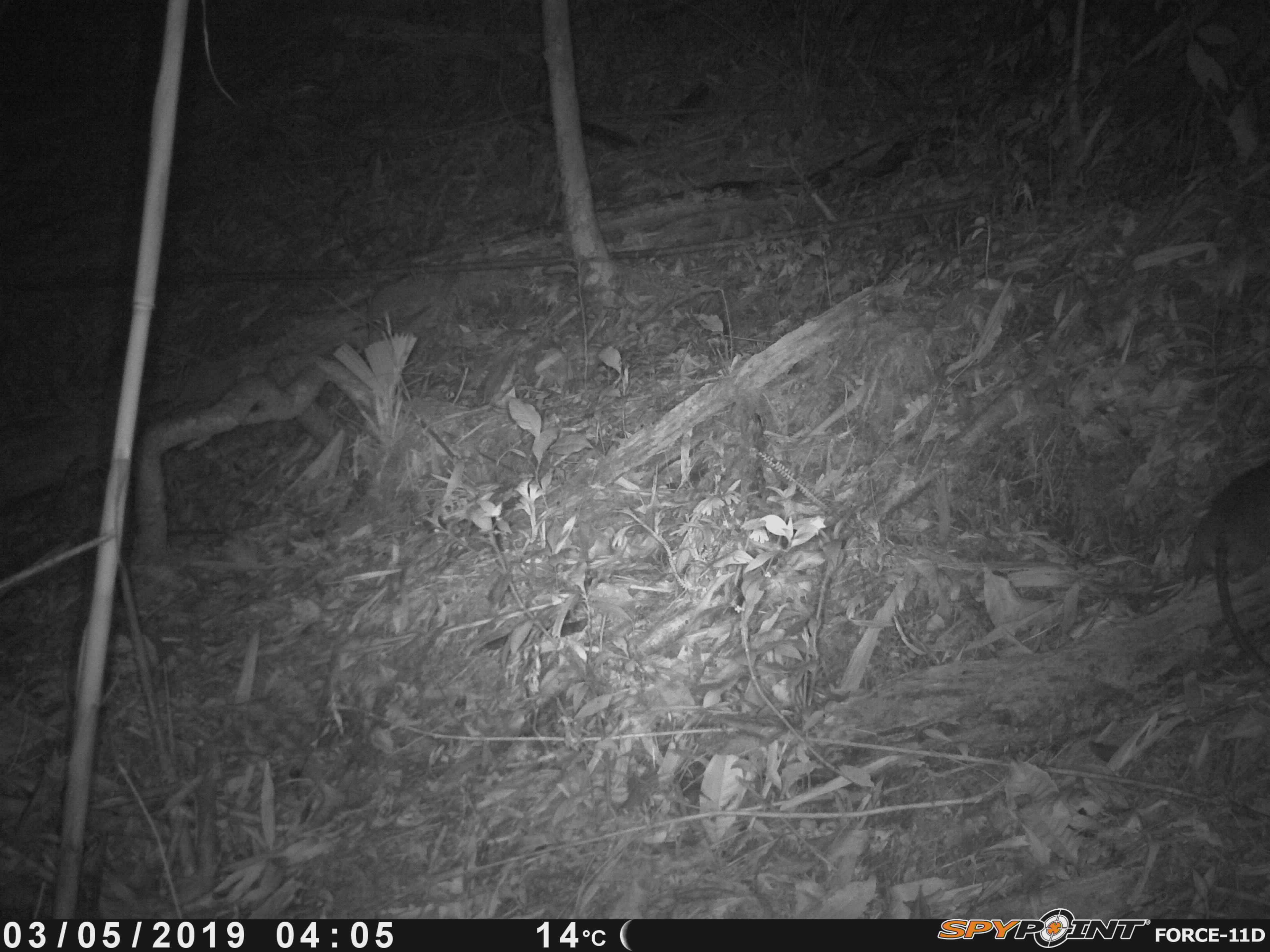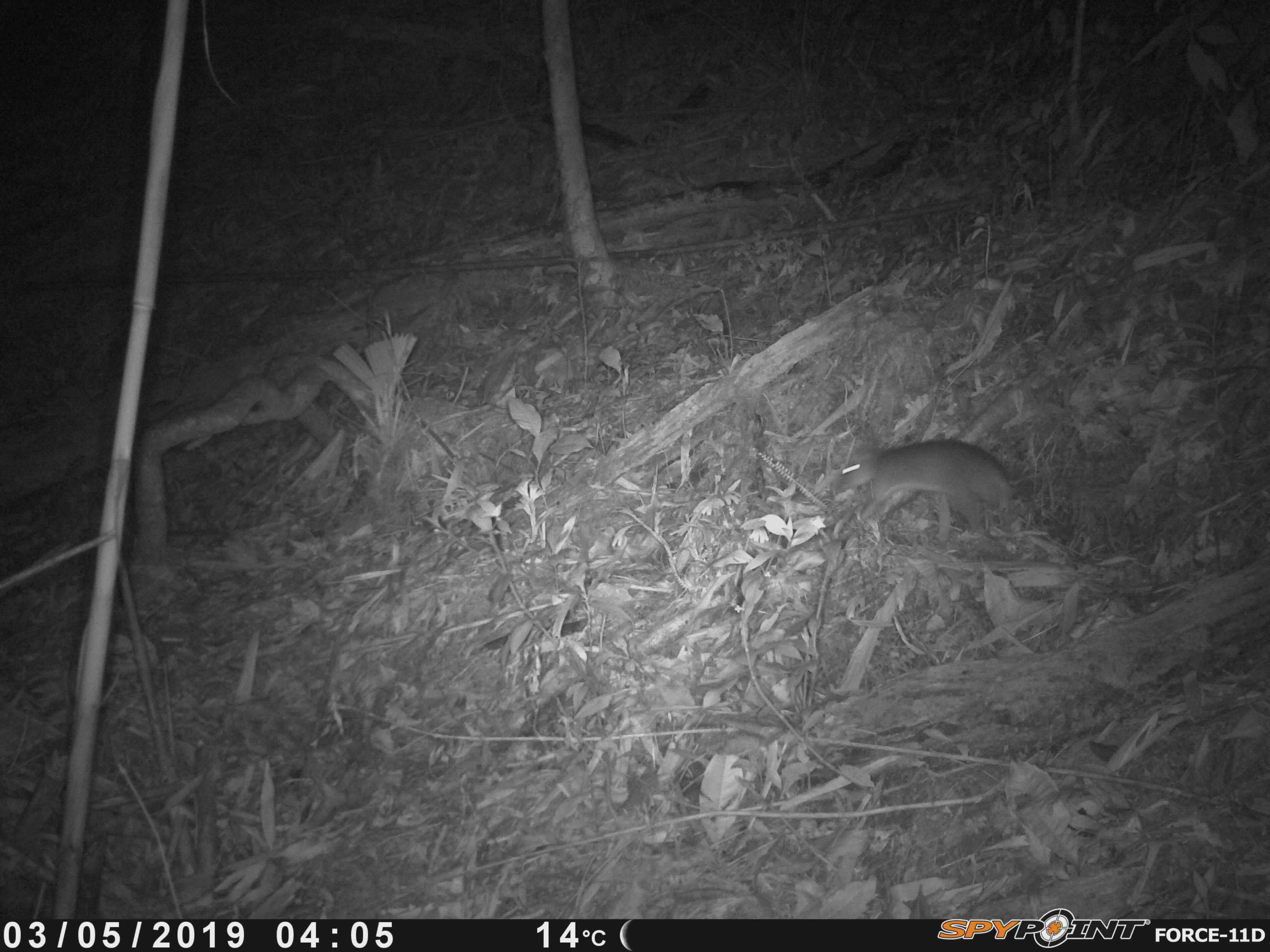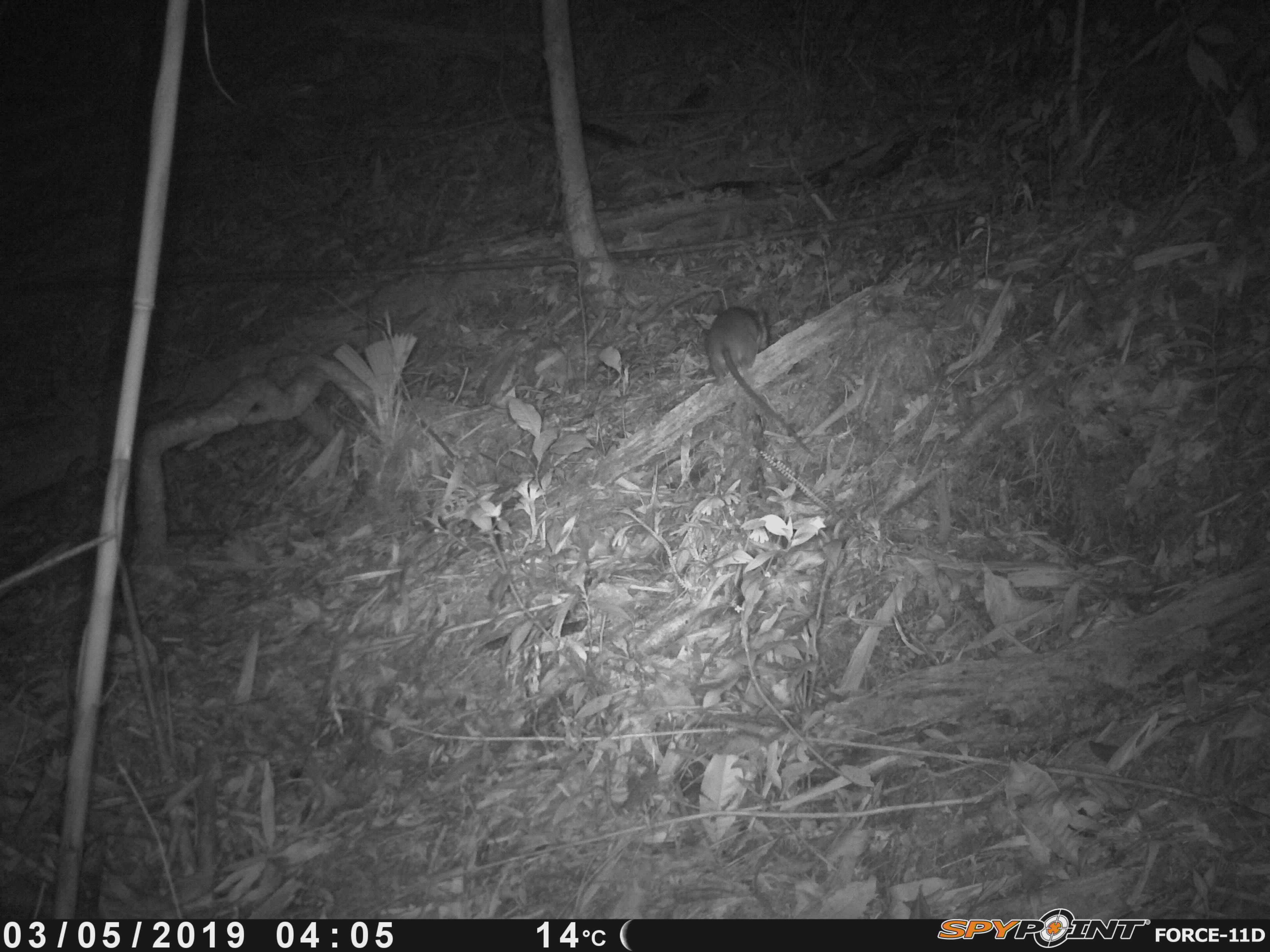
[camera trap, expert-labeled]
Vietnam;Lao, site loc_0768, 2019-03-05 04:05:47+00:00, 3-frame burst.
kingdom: Animalia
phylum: Chordata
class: Mammalia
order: Rodentia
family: Muridae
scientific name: Muridae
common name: old-world mice and rats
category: unidentified murid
Unidentified murid (old-world mice and rats) (Muridae). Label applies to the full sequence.